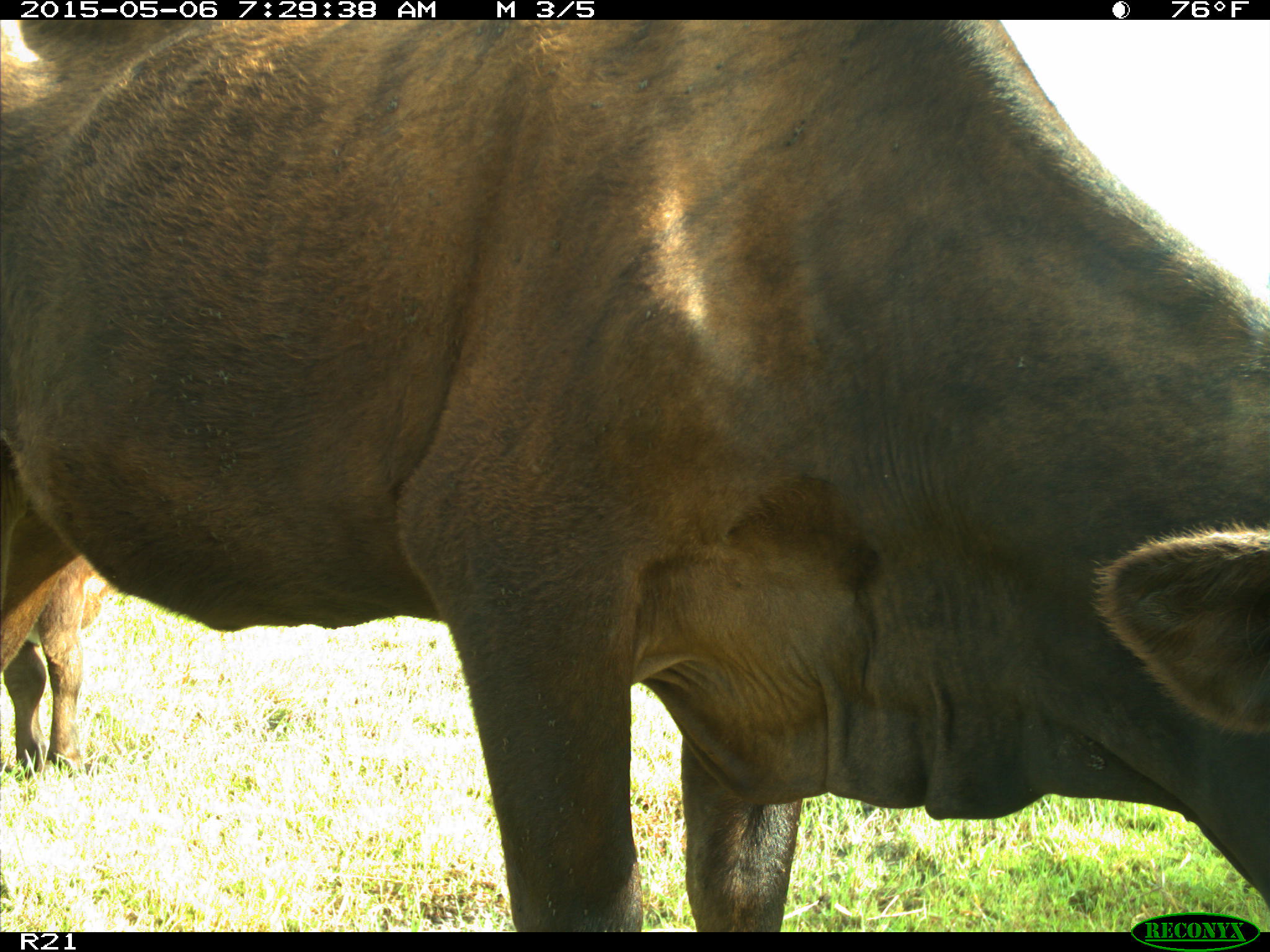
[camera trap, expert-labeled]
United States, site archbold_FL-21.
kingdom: Animalia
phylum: Chordata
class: Mammalia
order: Artiodactyla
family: Bovidae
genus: Bos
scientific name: Bos taurus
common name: domestic cow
Bos taurus (domestic cow).